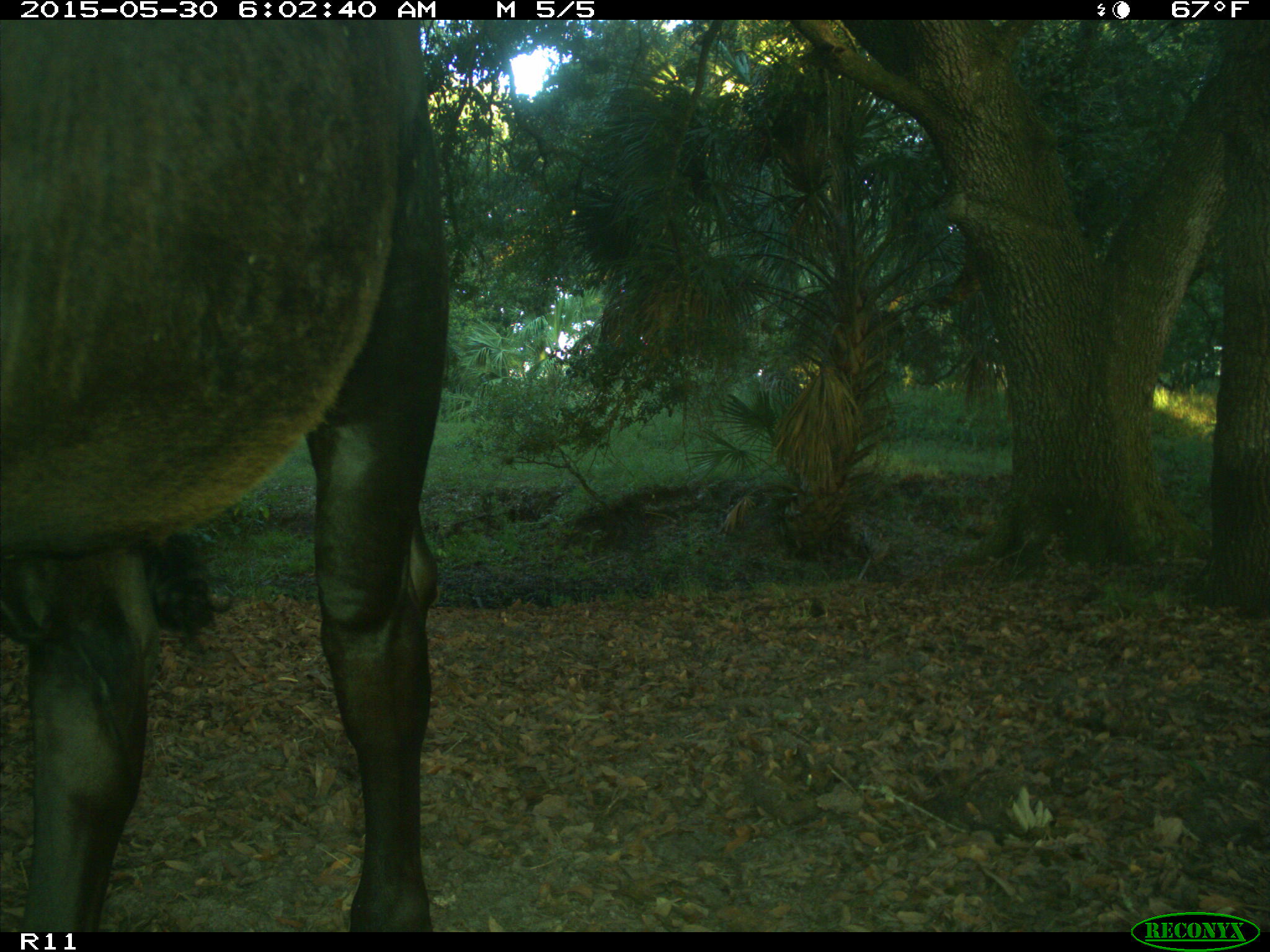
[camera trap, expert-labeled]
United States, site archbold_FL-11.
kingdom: Animalia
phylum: Chordata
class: Mammalia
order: Artiodactyla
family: Bovidae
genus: Bos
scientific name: Bos taurus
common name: domestic cow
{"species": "Bos taurus (domestic cow)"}